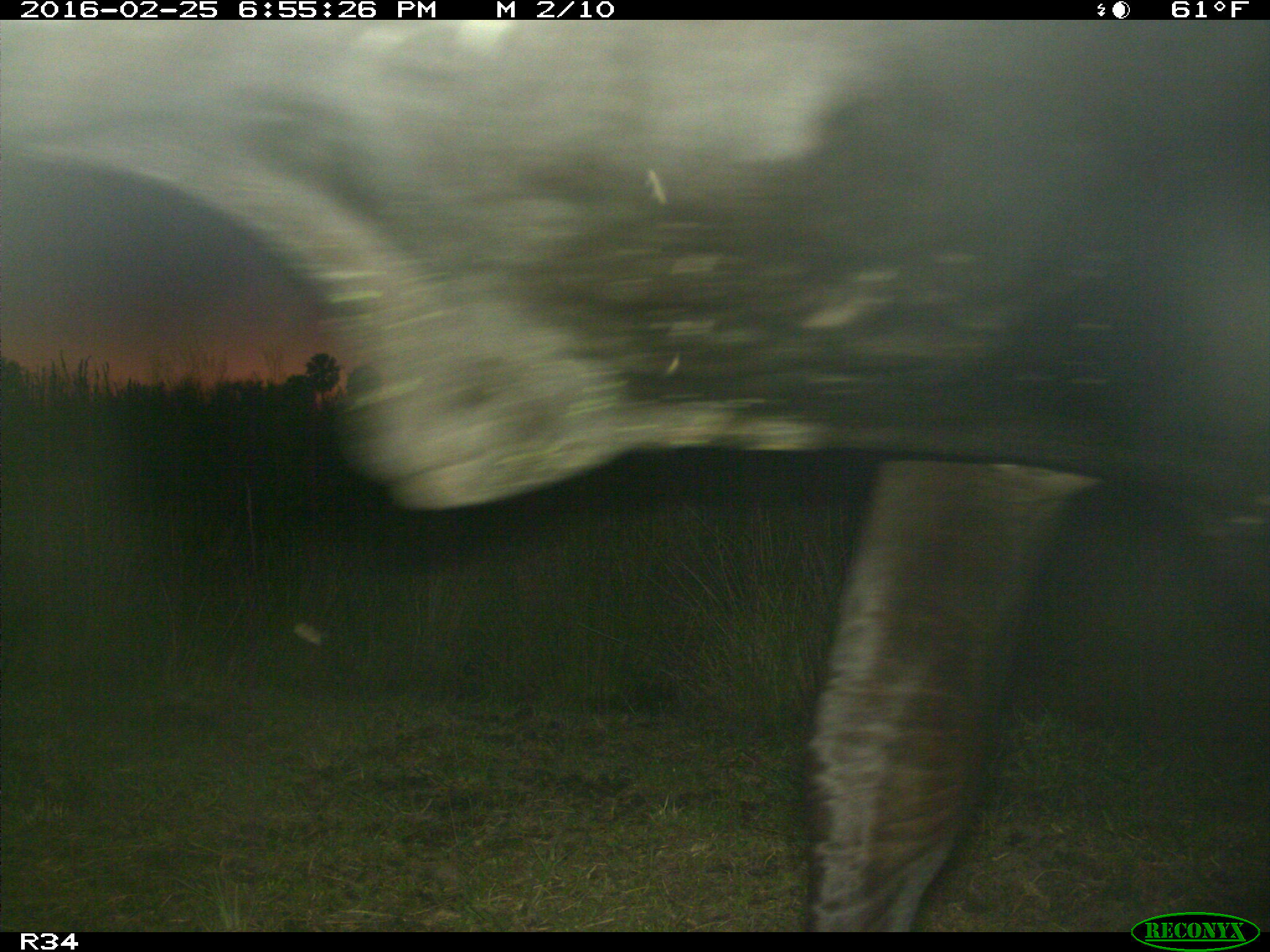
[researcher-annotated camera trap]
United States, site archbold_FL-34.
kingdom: Animalia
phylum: Chordata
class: Mammalia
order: Artiodactyla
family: Bovidae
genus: Bos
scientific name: Bos taurus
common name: domestic cow